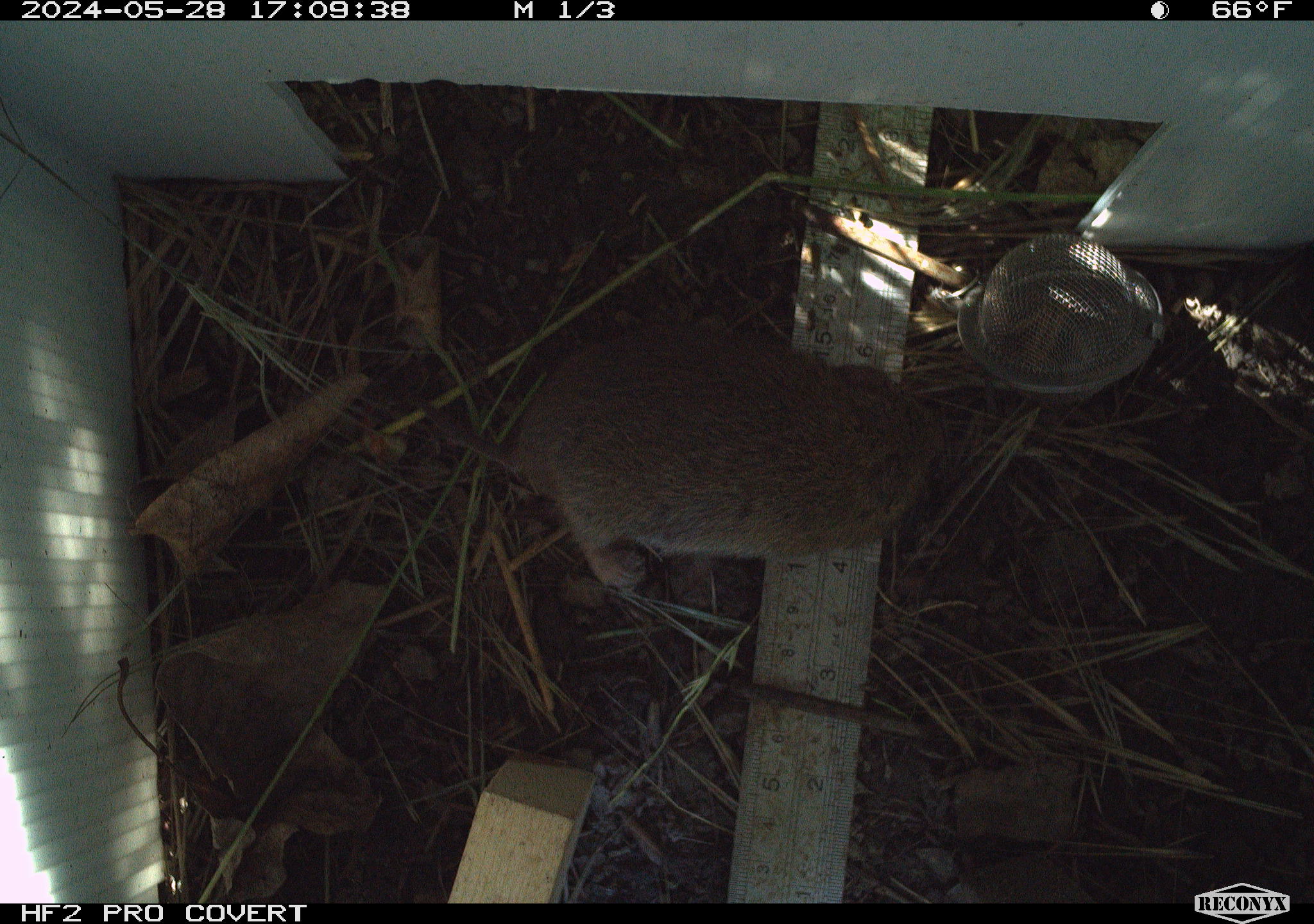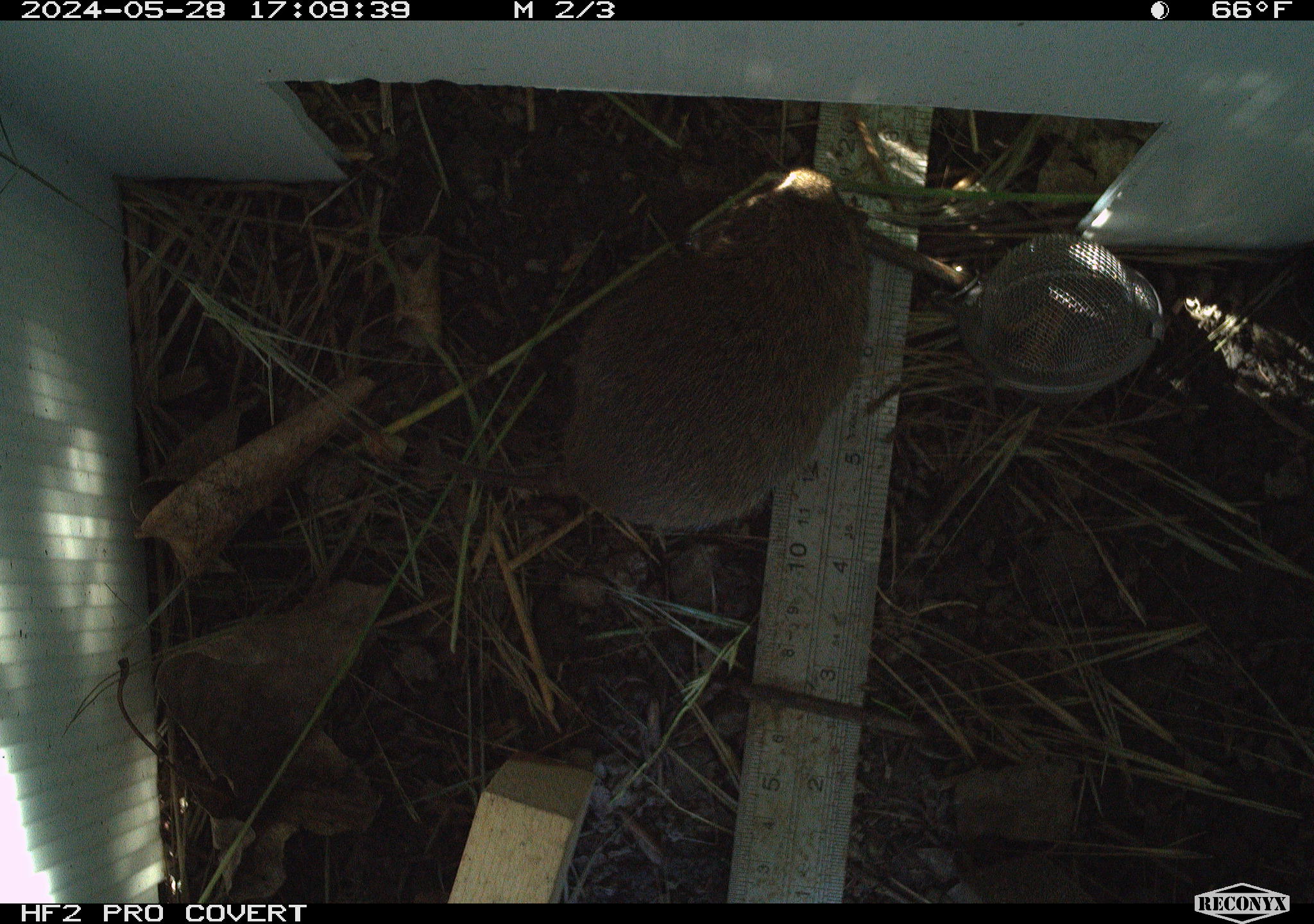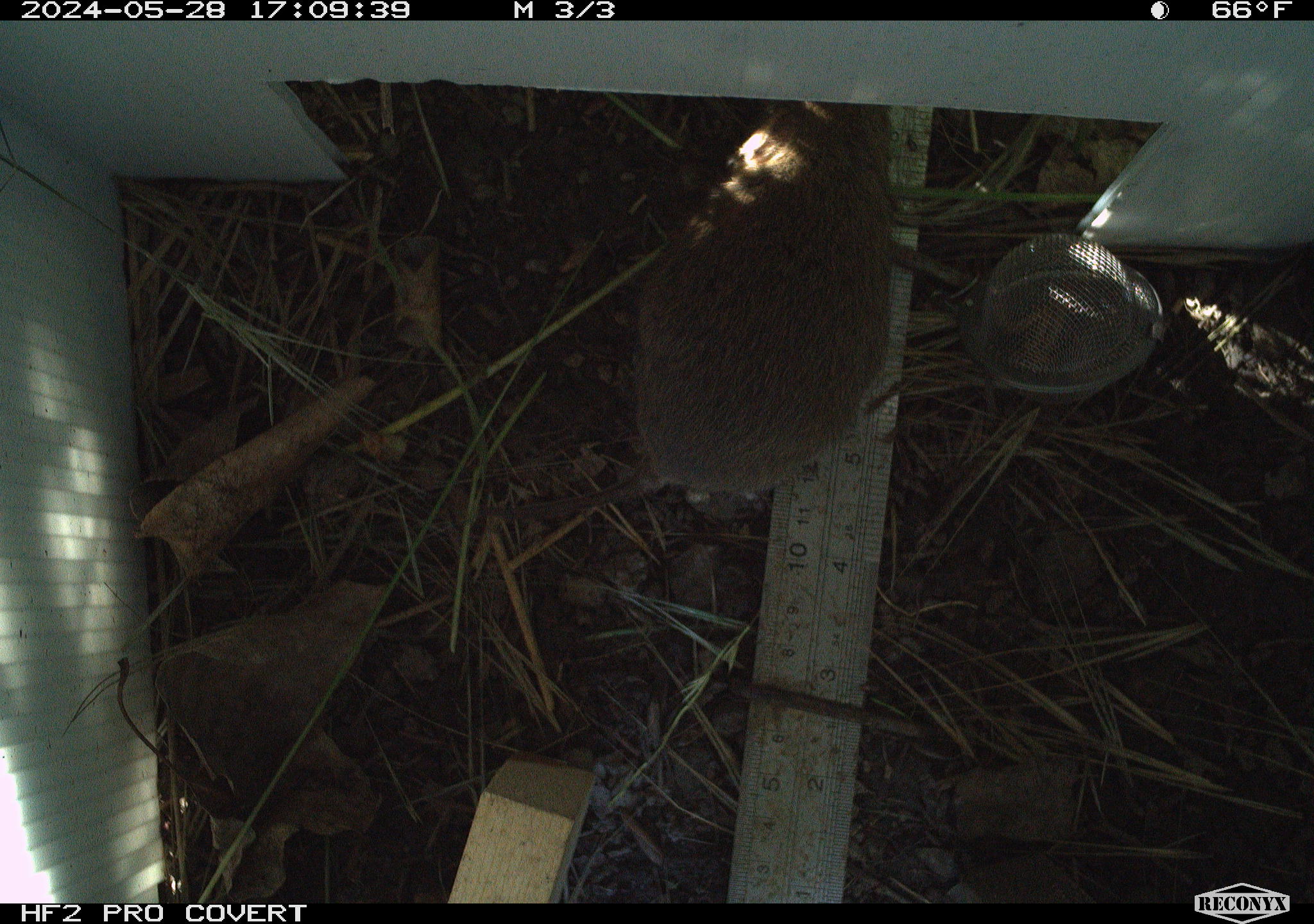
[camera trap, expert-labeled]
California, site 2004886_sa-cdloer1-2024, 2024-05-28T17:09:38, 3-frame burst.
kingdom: Animalia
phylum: Chordata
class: Mammalia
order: Rodentia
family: Cricetidae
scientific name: Arvicolinae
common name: voles, lemmings, and muskrats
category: arvicolinae subfamily